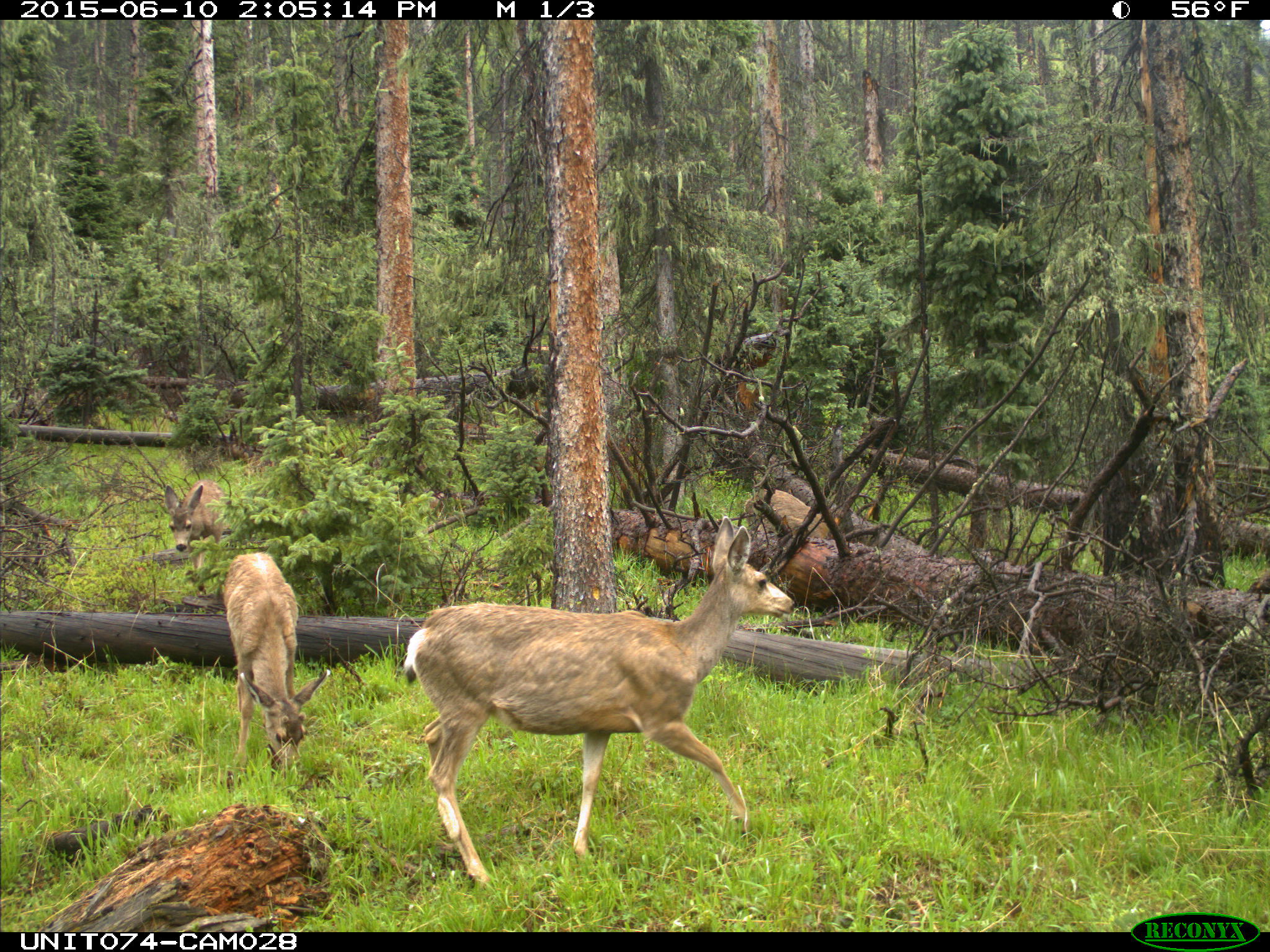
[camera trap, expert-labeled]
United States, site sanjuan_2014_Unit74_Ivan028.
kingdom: Animalia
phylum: Chordata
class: Mammalia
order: Artiodactyla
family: Cervidae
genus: Odocoileus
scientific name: Odocoileus hemionus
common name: mule deer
Odocoileus hemionus (mule deer).